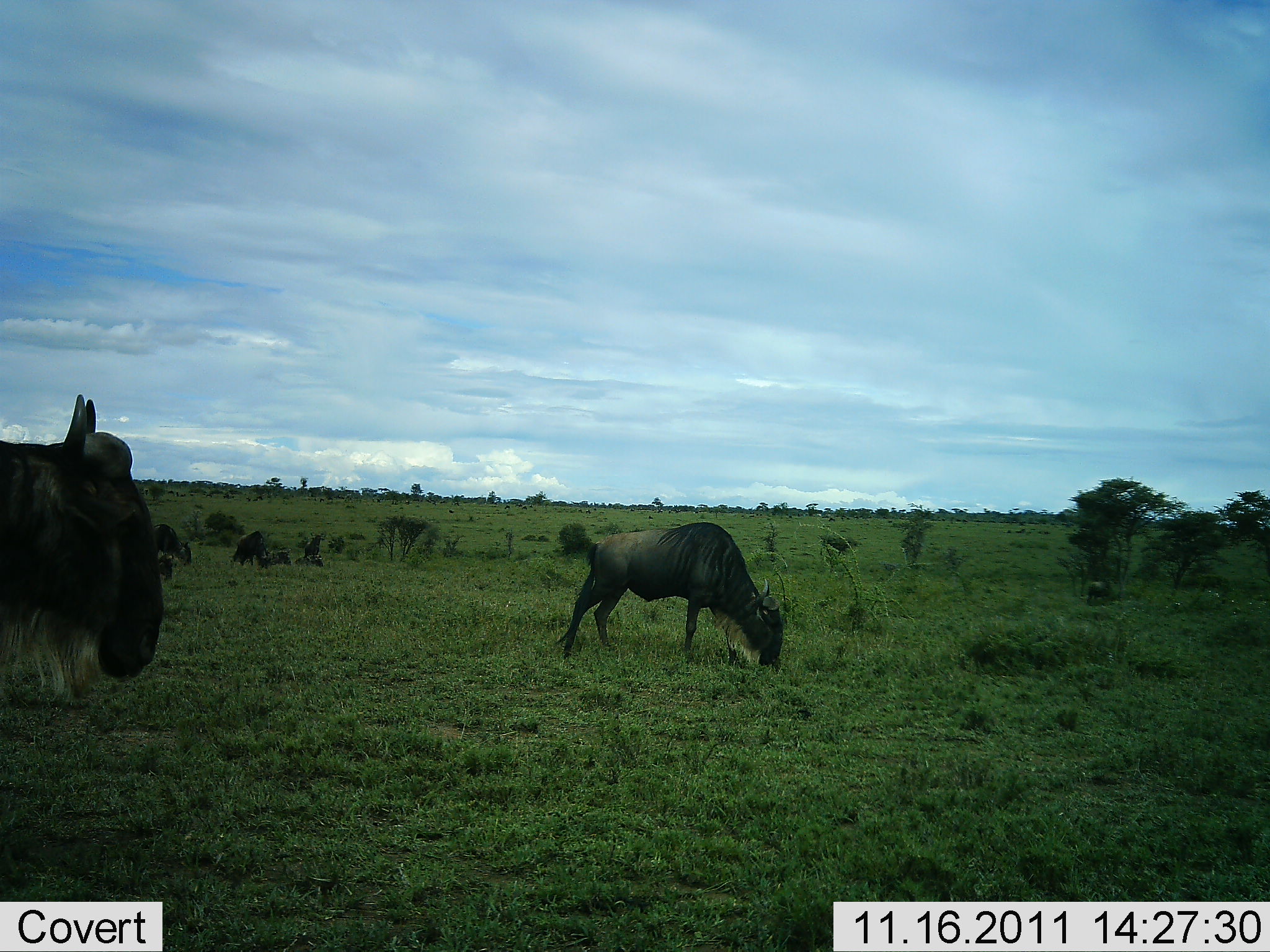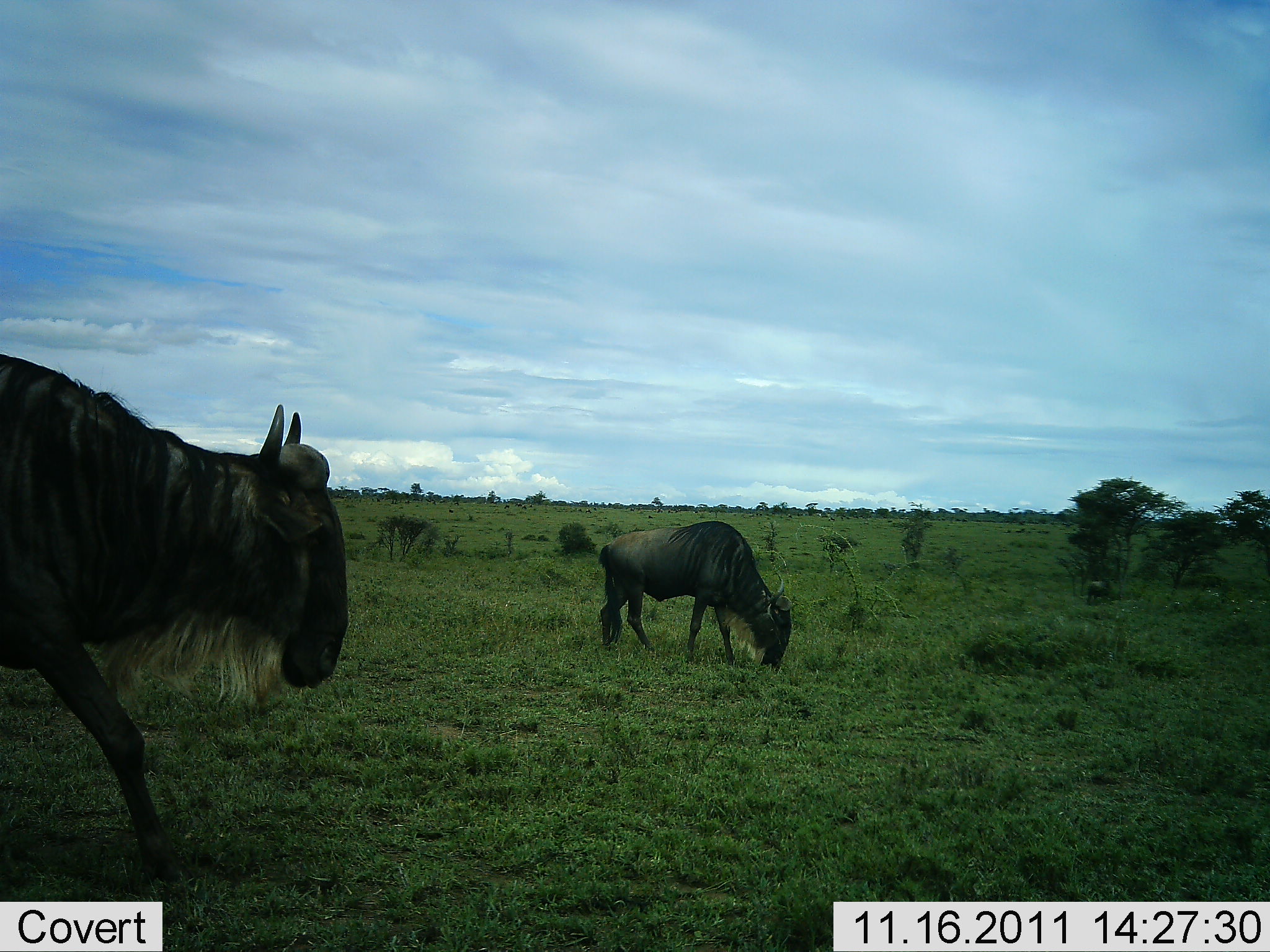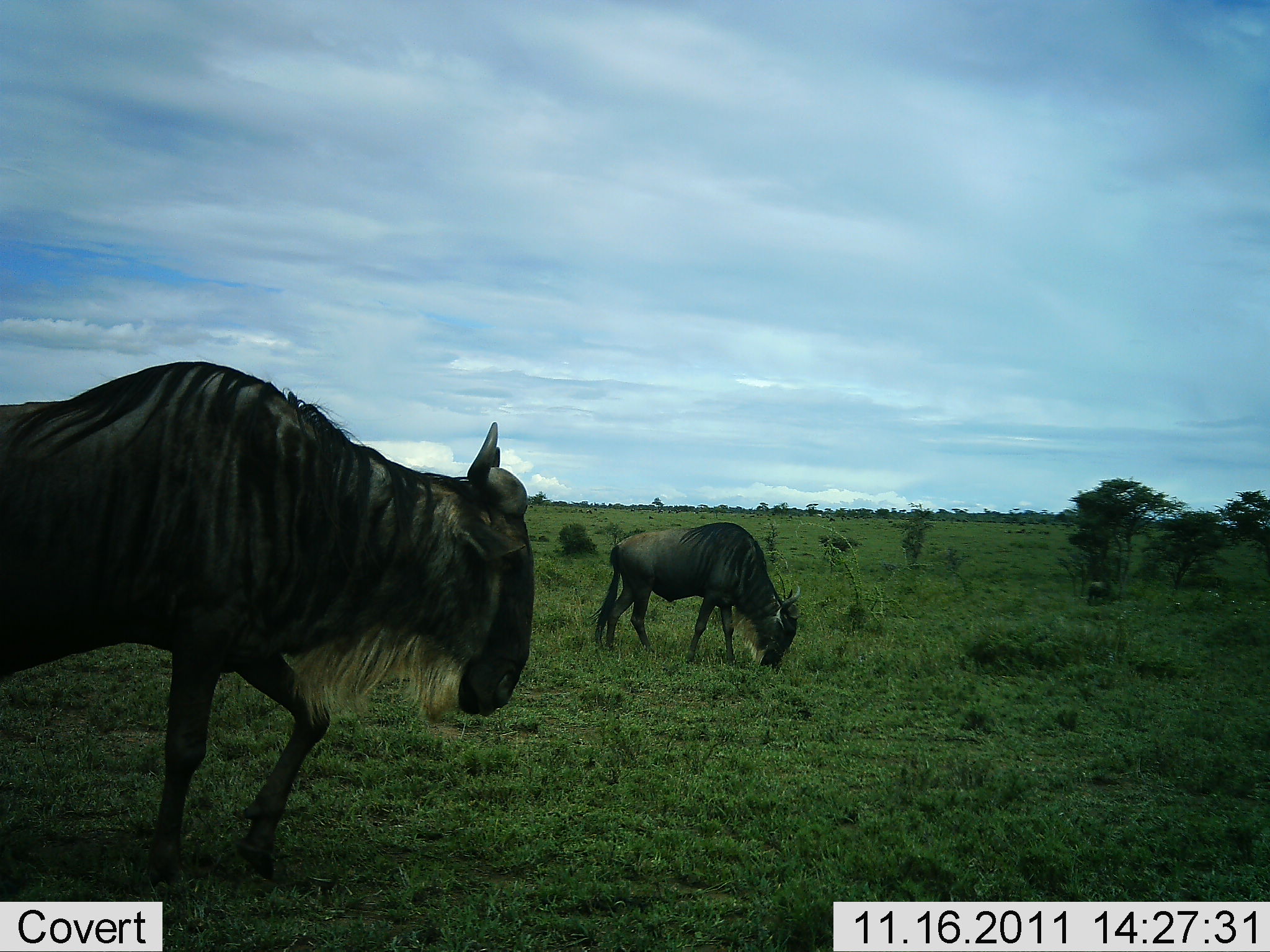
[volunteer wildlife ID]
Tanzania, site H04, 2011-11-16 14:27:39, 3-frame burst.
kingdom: Animalia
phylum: Chordata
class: Mammalia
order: Artiodactyla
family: Bovidae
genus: Connochaetes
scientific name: Connochaetes taurinus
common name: blue wildebeest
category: wildebeest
Wildebeest (blue wildebeest) (Connochaetes taurinus), count 2. Behavior (volunteer vote fractions): standing 6%, resting 6%, moving 81%, interacting 0%. Young present (vote fraction): 0%. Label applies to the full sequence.